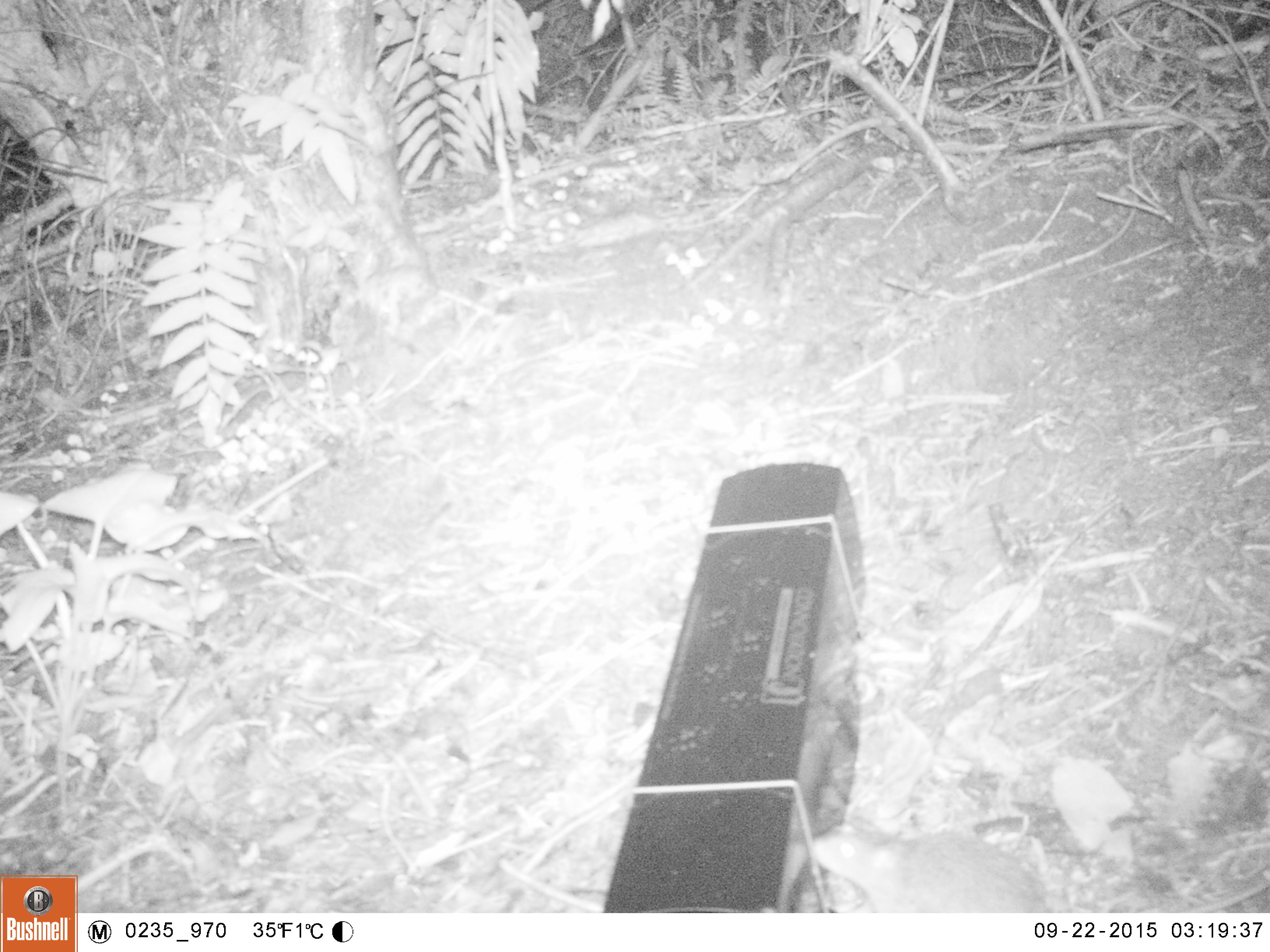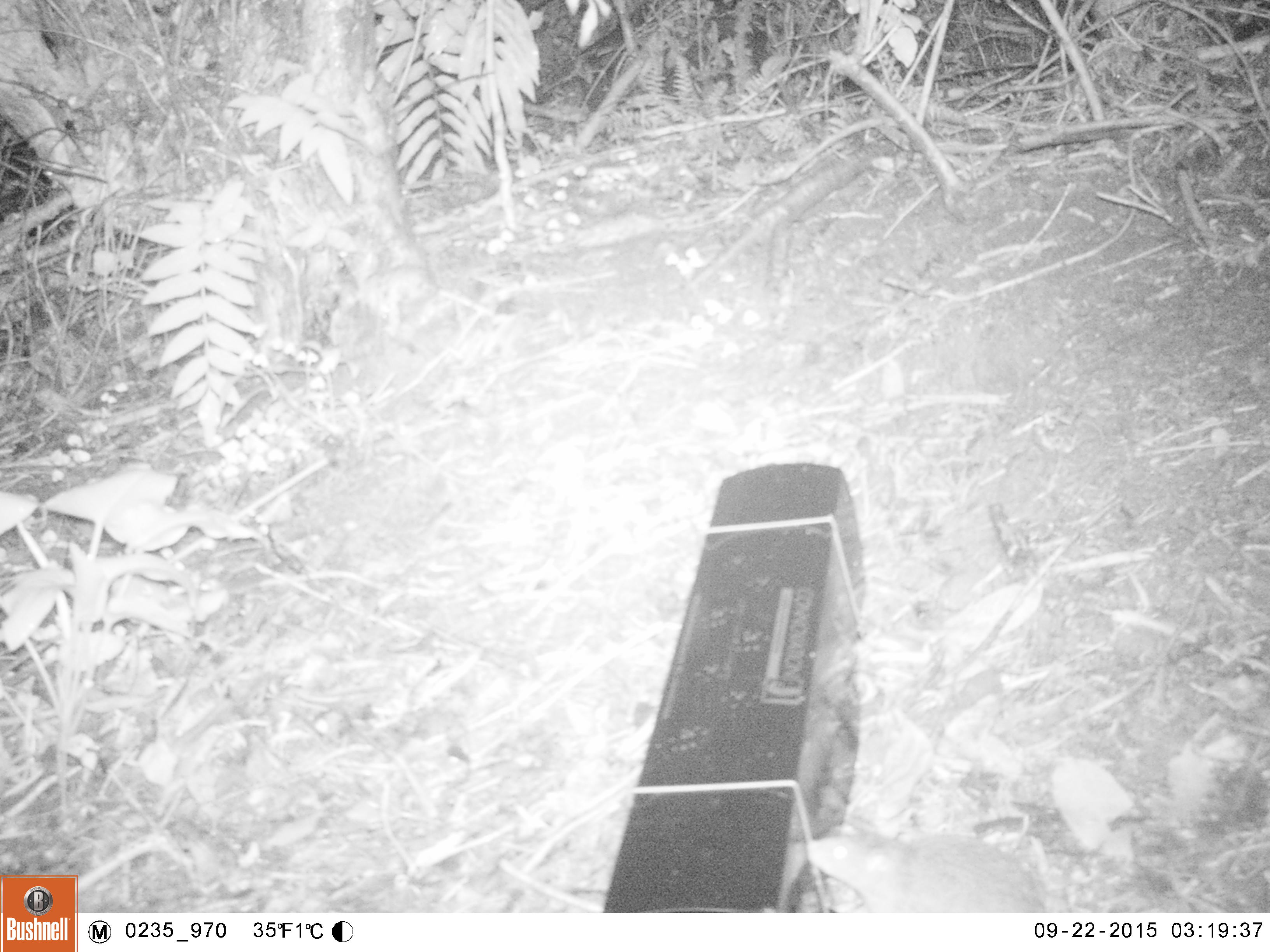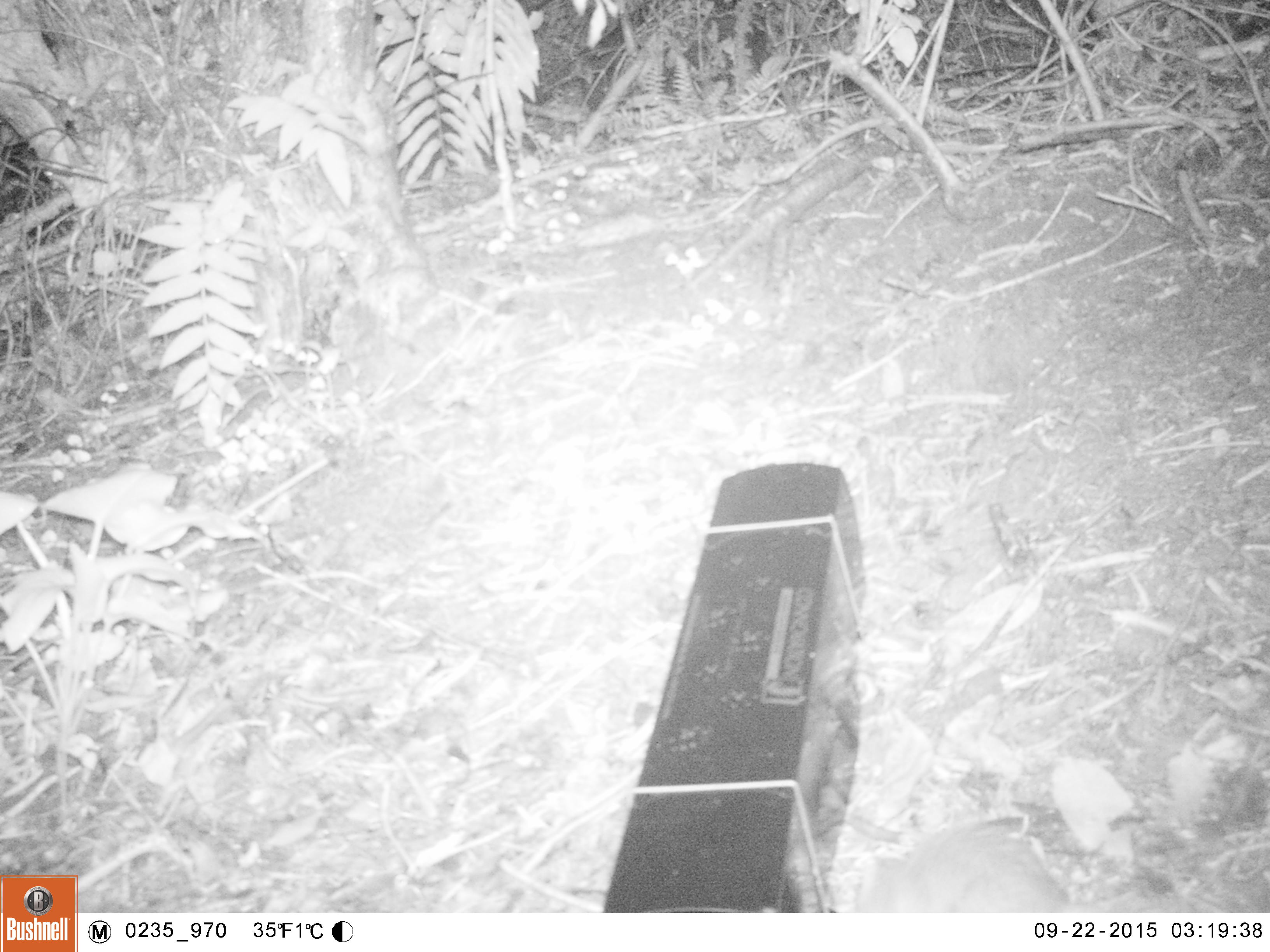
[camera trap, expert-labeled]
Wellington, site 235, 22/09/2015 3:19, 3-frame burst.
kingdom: Animalia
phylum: Chordata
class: Mammalia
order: Rodentia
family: Muridae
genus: Rattus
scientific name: Rattus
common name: rat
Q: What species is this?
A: Rat (Rattus).